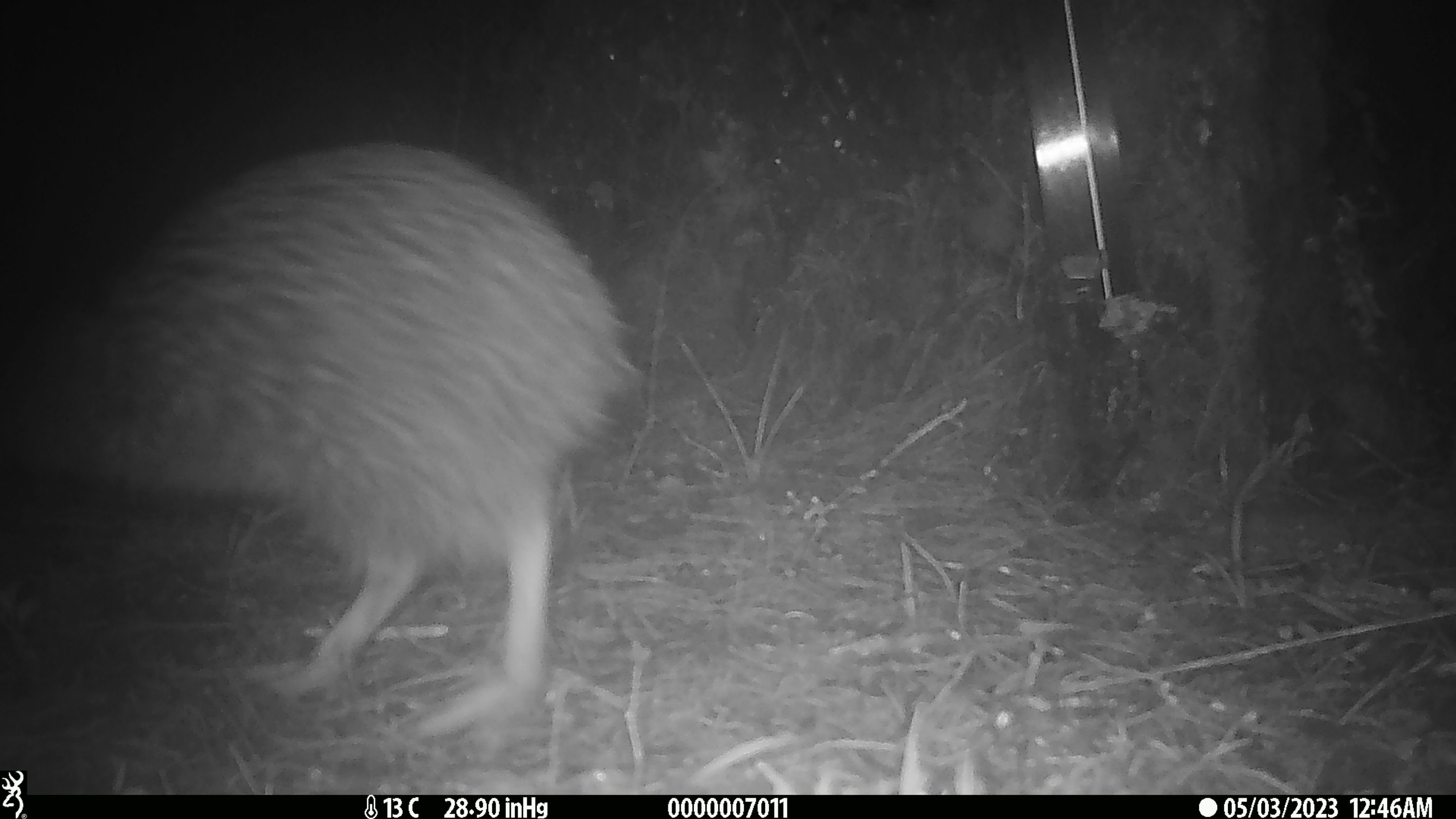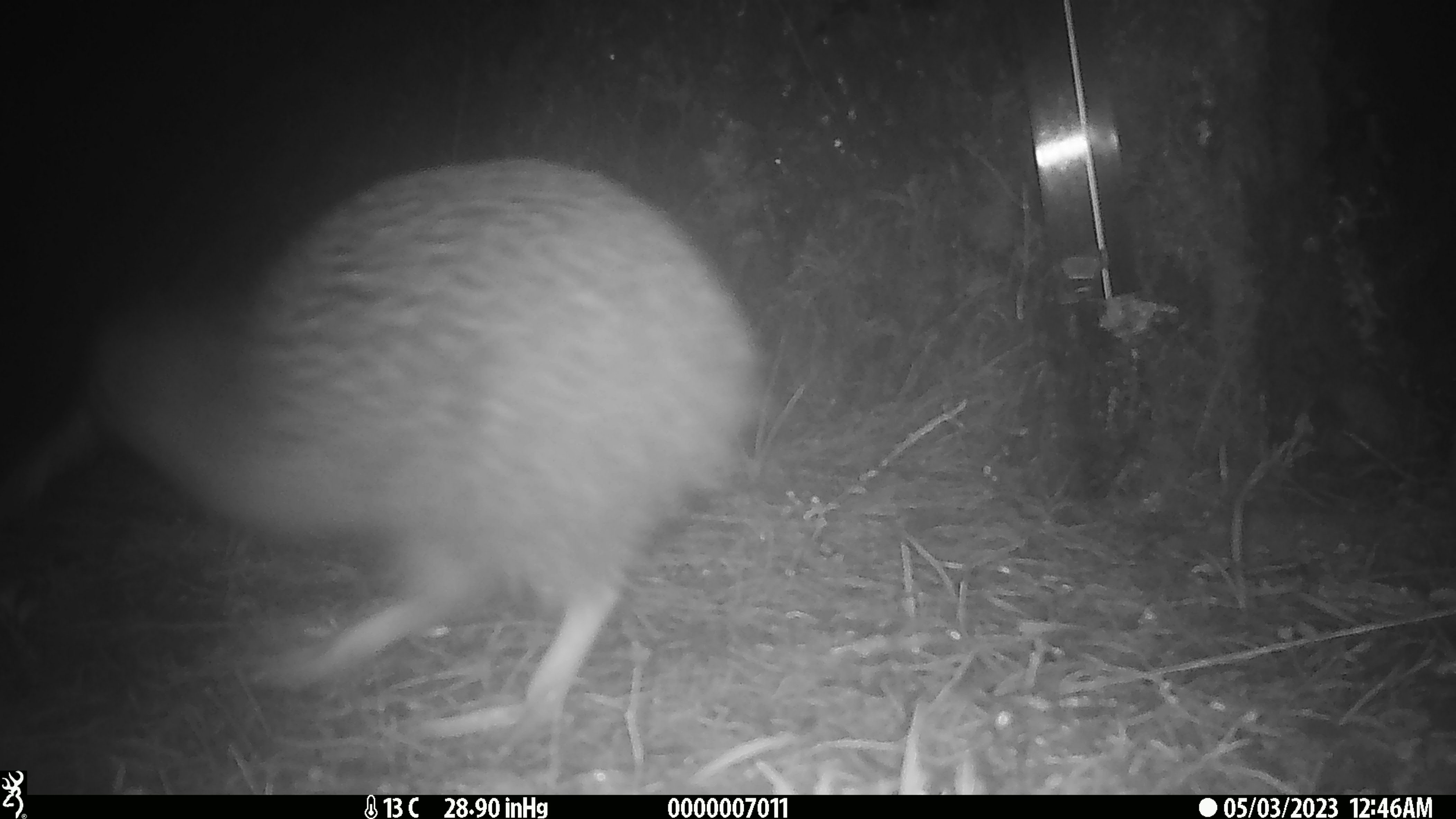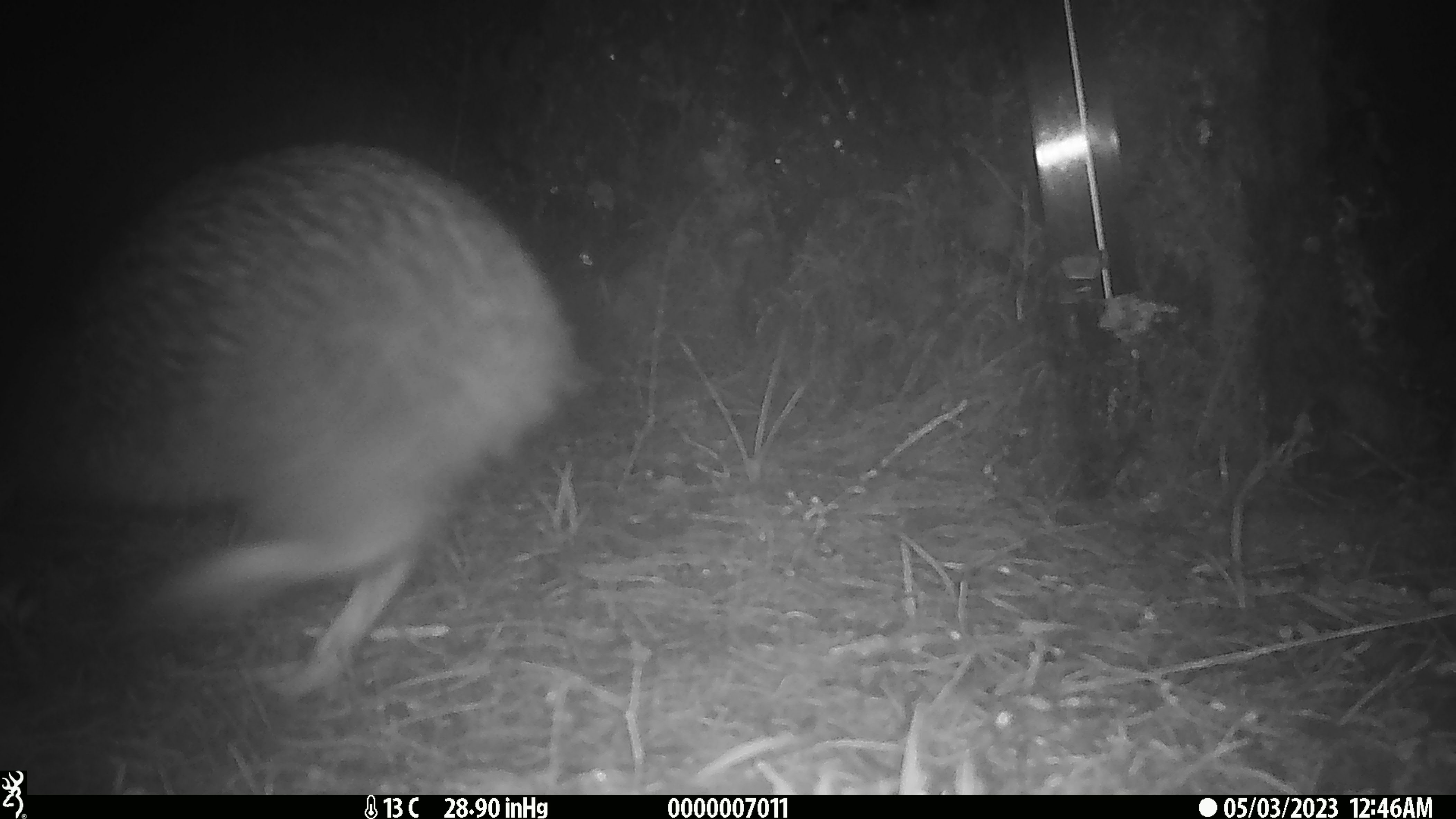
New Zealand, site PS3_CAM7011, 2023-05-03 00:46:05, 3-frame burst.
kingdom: Animalia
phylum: Chordata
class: Aves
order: Apterygiformes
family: Apterygidae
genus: Apteryx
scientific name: Apteryx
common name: kiwi